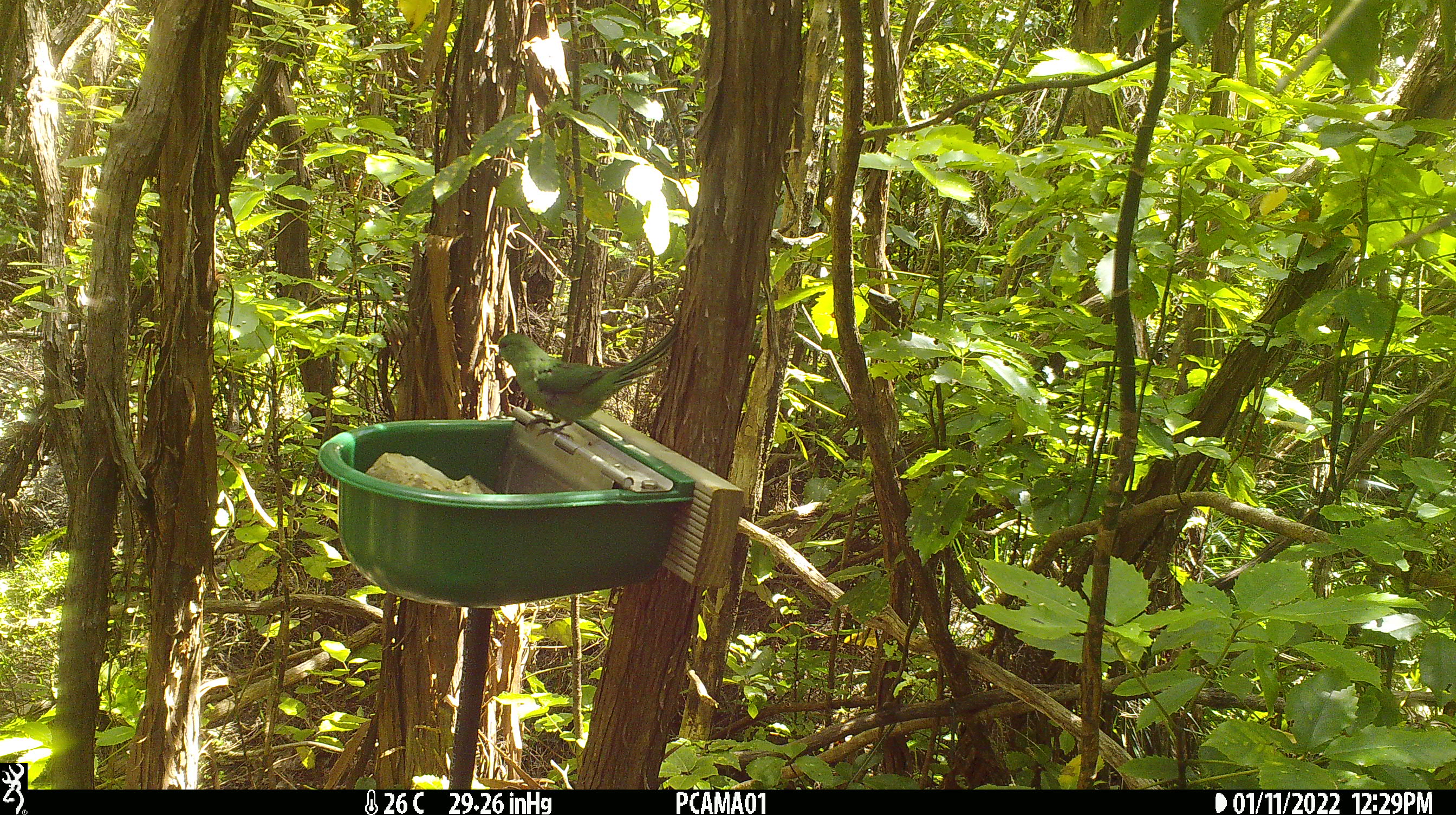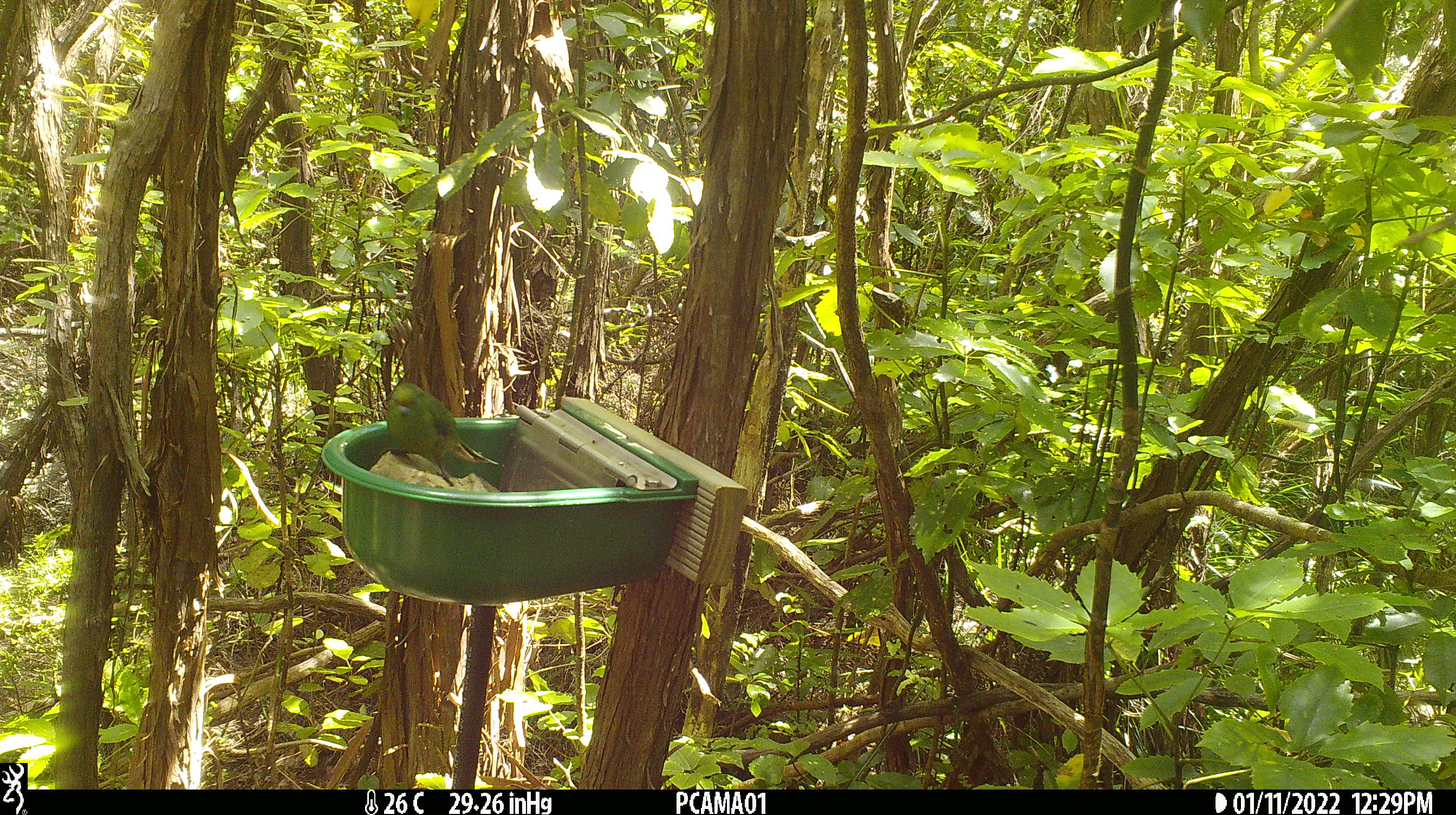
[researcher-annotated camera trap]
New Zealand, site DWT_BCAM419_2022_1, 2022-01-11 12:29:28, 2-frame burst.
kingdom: Animalia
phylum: Chordata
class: Aves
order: Psittaciformes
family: Psittaculidae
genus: Cyanoramphus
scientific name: Cyanoramphus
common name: parakeet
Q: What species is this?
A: Parakeet (Cyanoramphus).